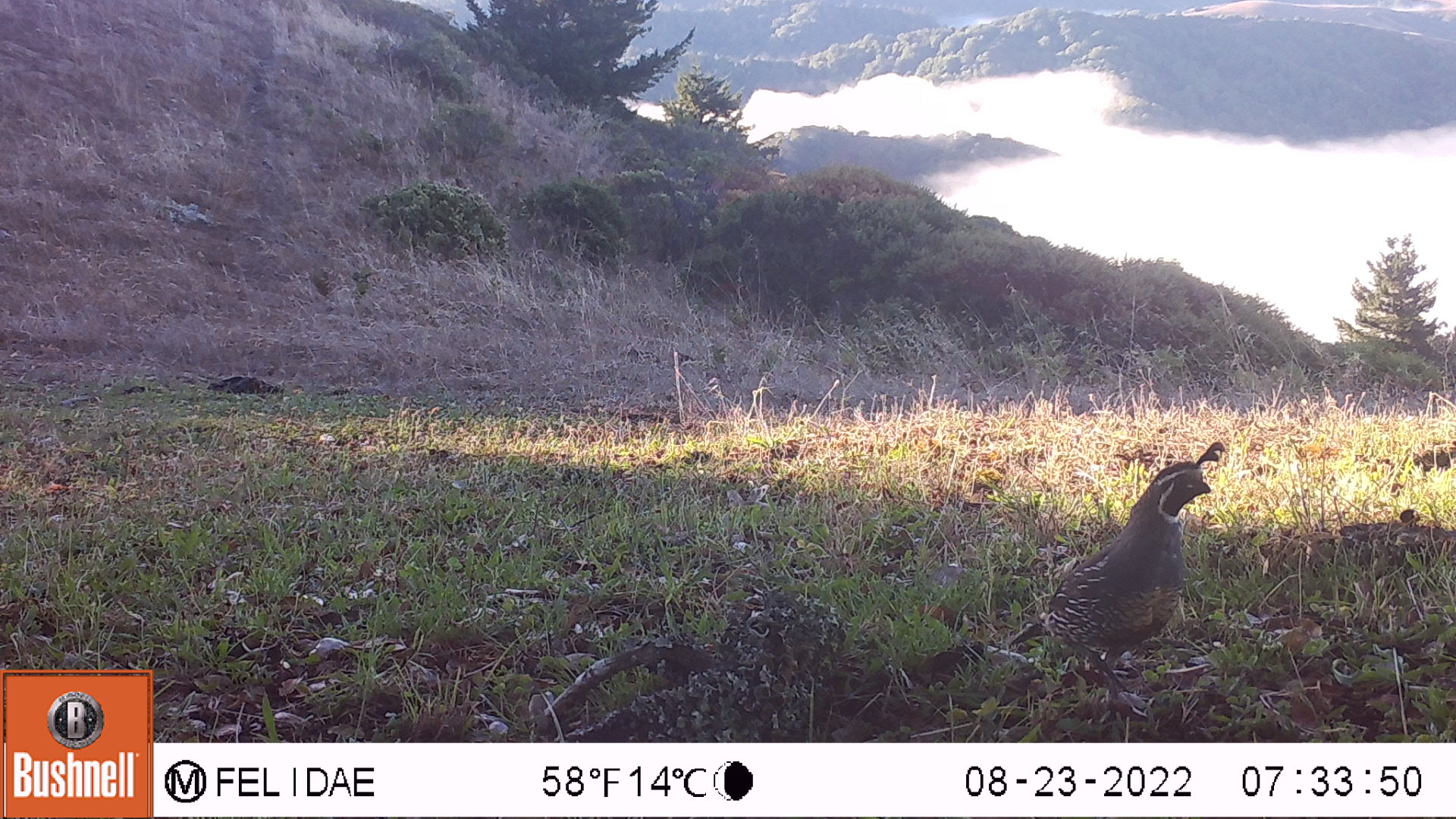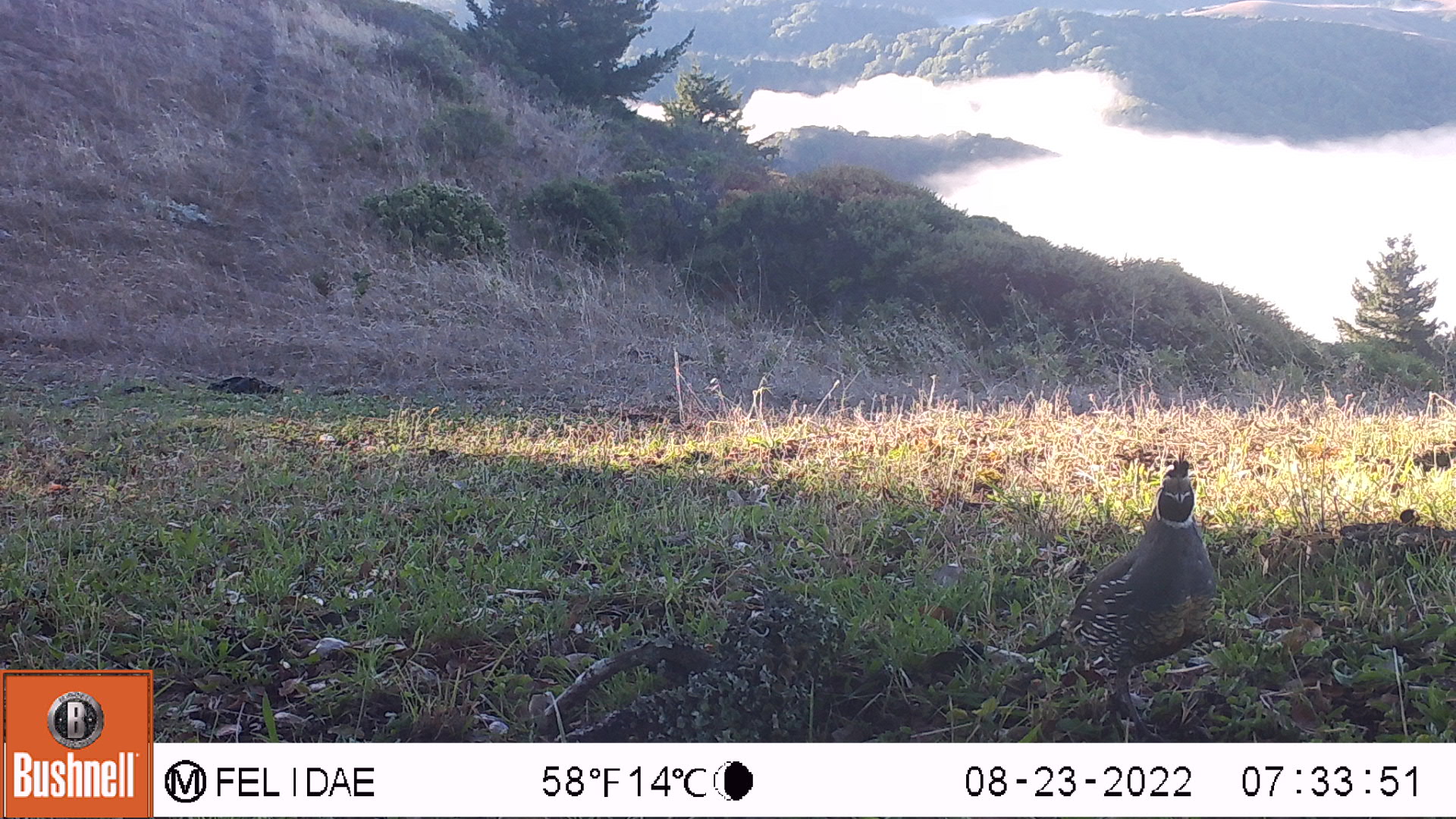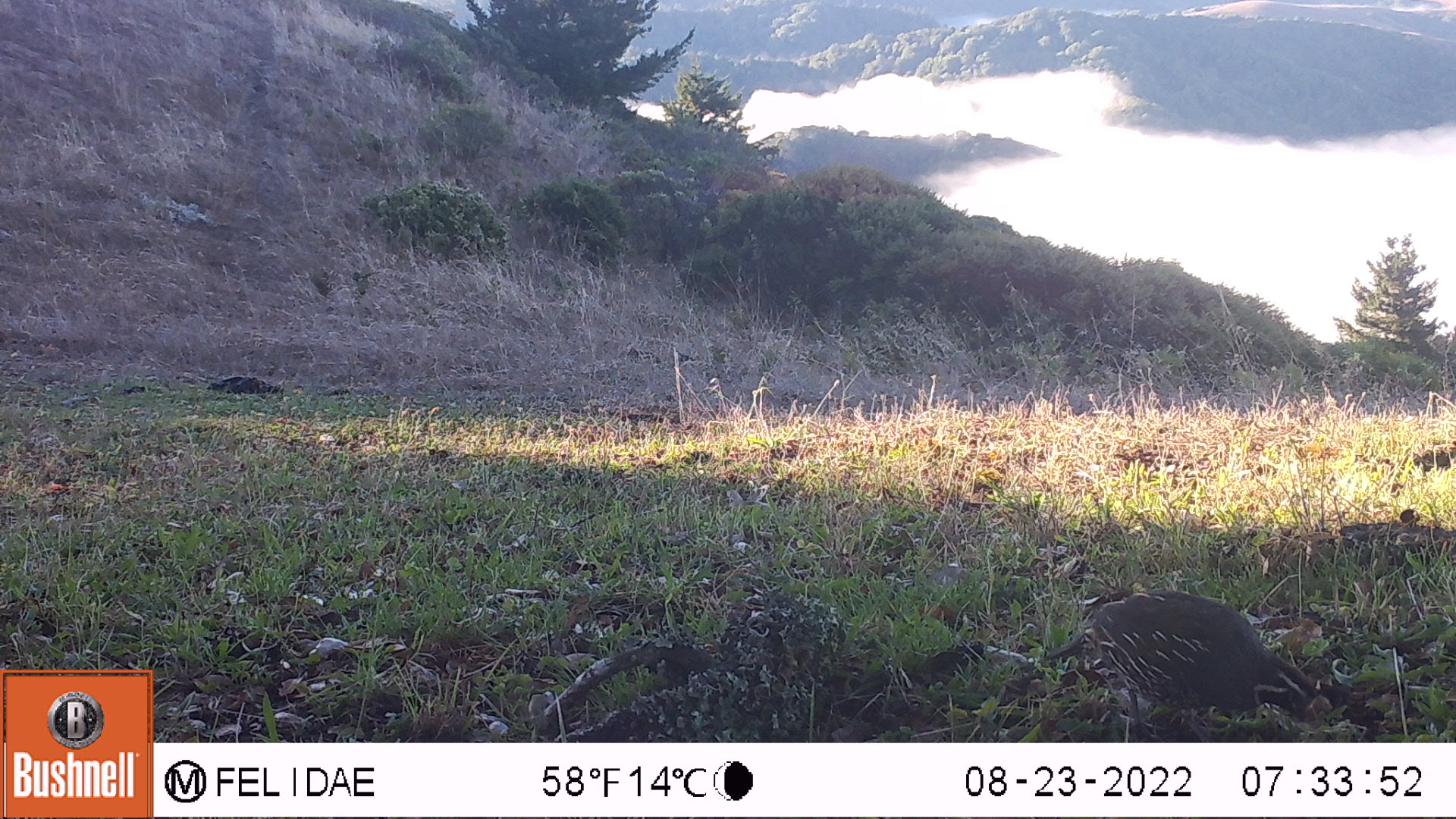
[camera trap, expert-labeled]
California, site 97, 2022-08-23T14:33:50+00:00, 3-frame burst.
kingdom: Animalia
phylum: Chordata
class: Aves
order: Galliformes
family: Odontophoridae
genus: Callipepla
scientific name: Callipepla californica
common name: california quail